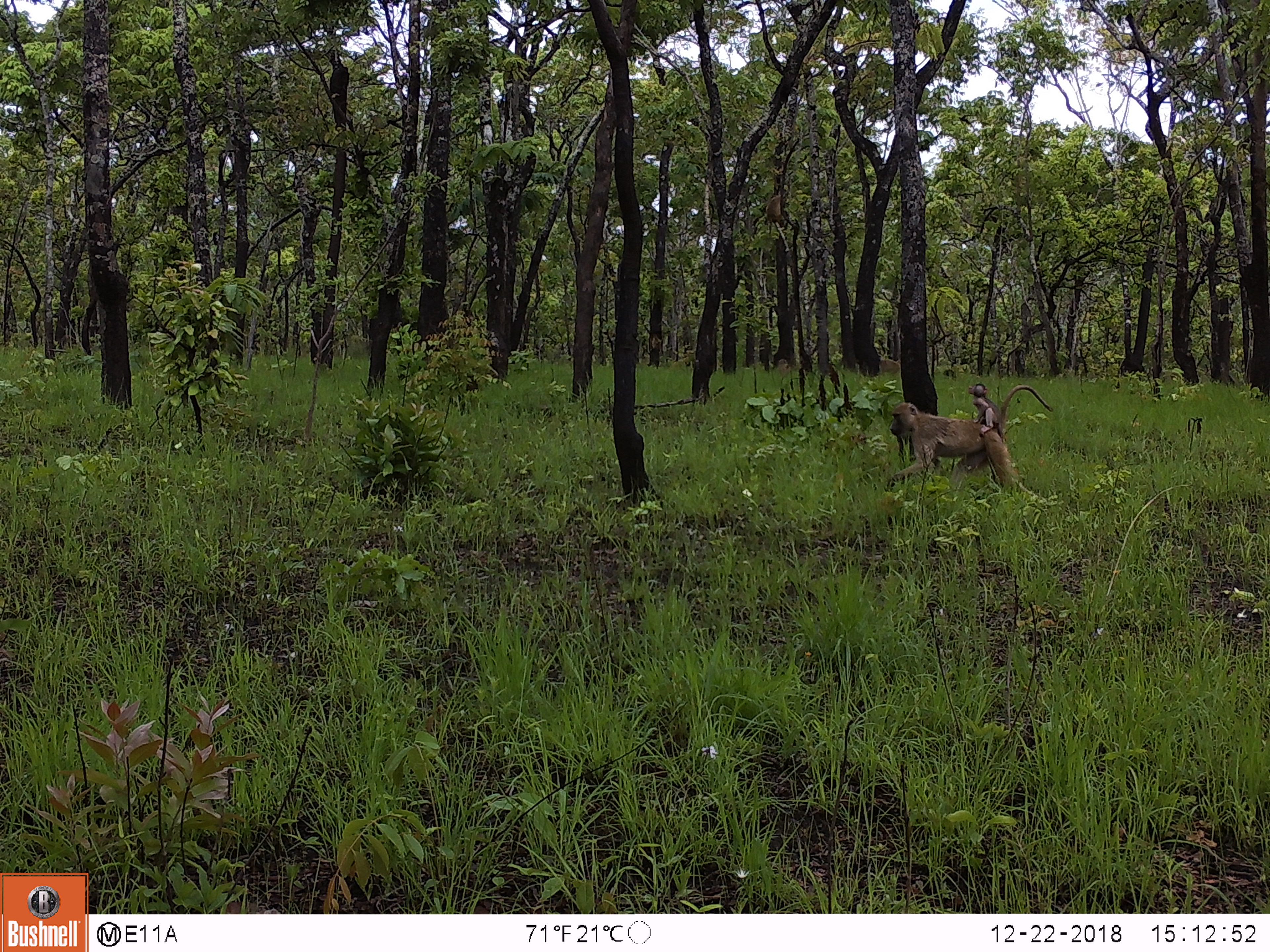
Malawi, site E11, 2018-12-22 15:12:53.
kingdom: Animalia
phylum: Chordata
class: Mammalia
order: Primates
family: Cercopithecidae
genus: Papio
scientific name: Papio cynocephalus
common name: yellow baboon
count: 2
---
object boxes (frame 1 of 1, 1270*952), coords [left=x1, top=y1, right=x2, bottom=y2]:
yellow baboon: [left=882, top=379, right=1060, bottom=497]; [left=963, top=381, right=1004, bottom=428]